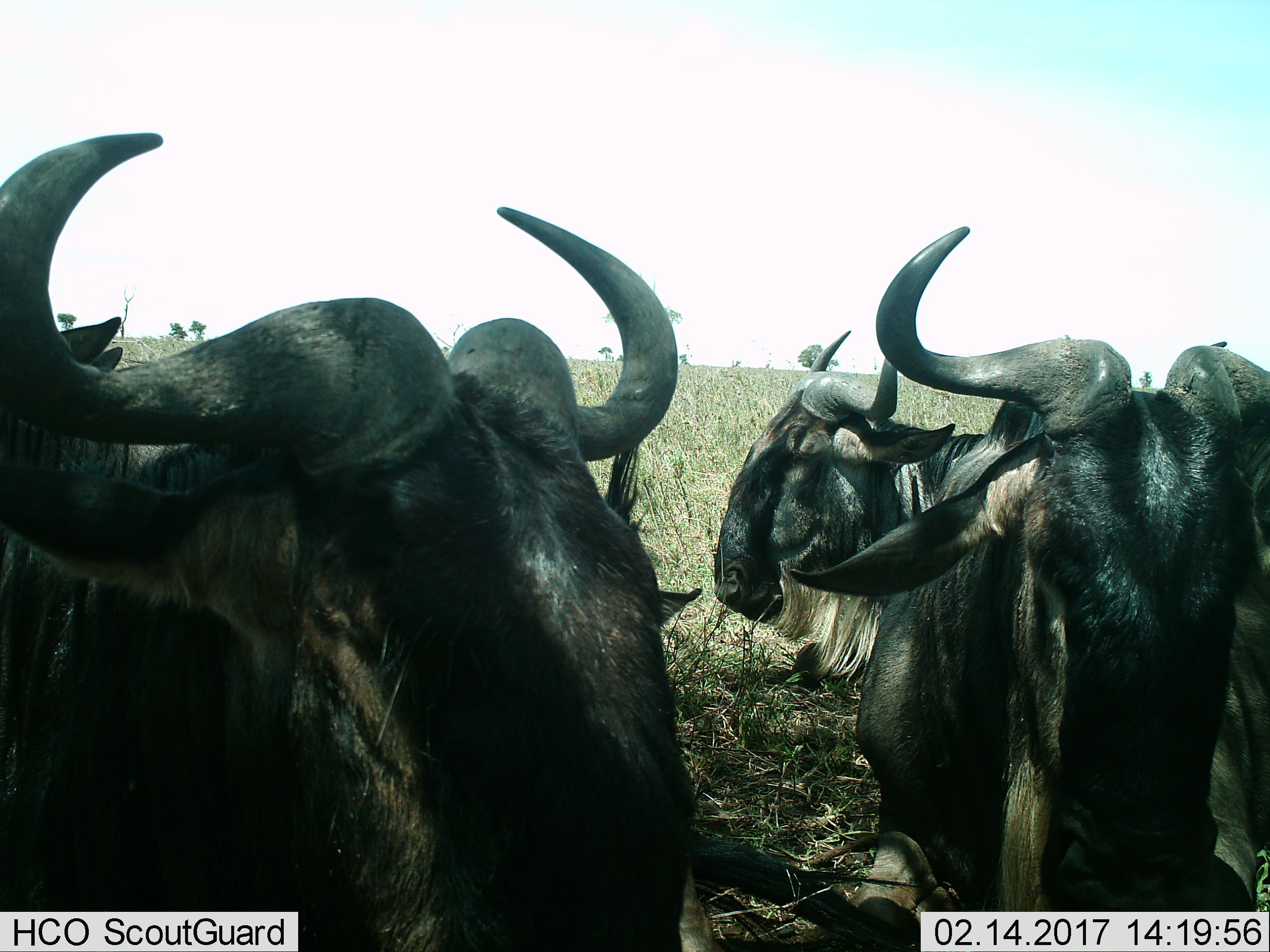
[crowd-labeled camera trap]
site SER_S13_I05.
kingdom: Animalia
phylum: Chordata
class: Mammalia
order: Artiodactyla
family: Bovidae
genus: Connochaetes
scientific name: Connochaetes taurinus taurinus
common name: blue wildebeest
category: wildebeestblue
Wildebeestblue (blue wildebeest) (Connochaetes taurinus taurinus), count 4. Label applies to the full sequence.